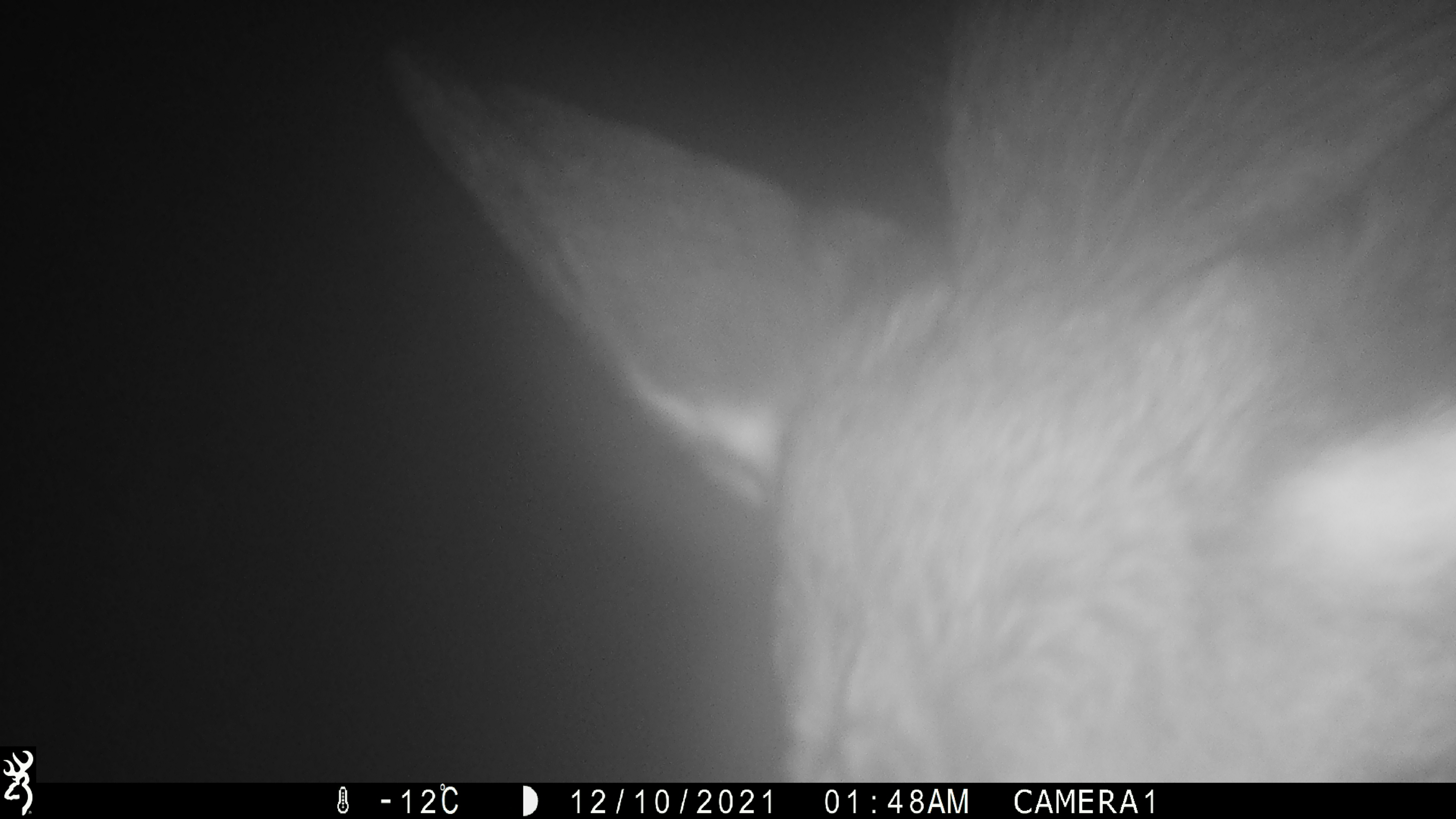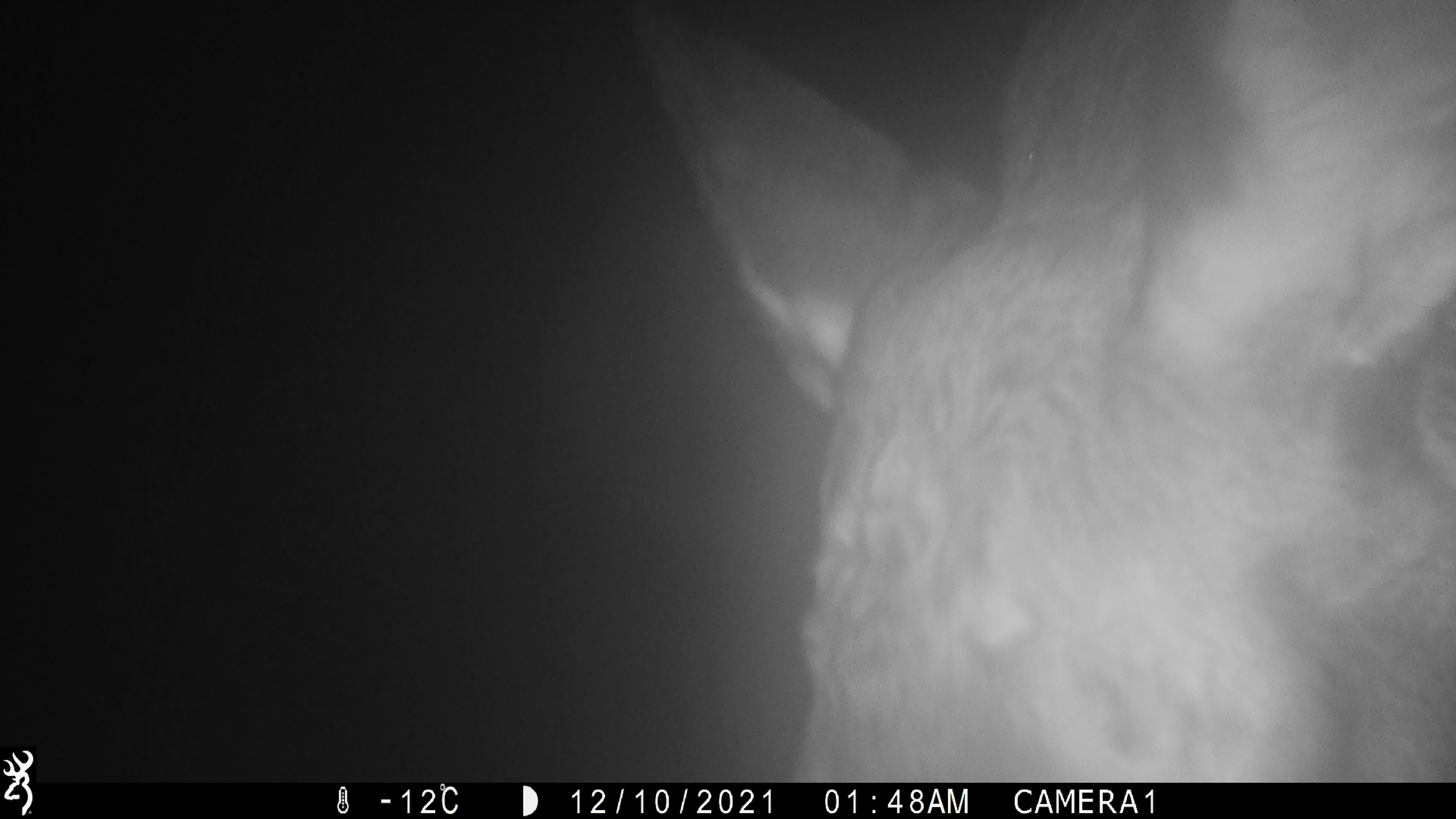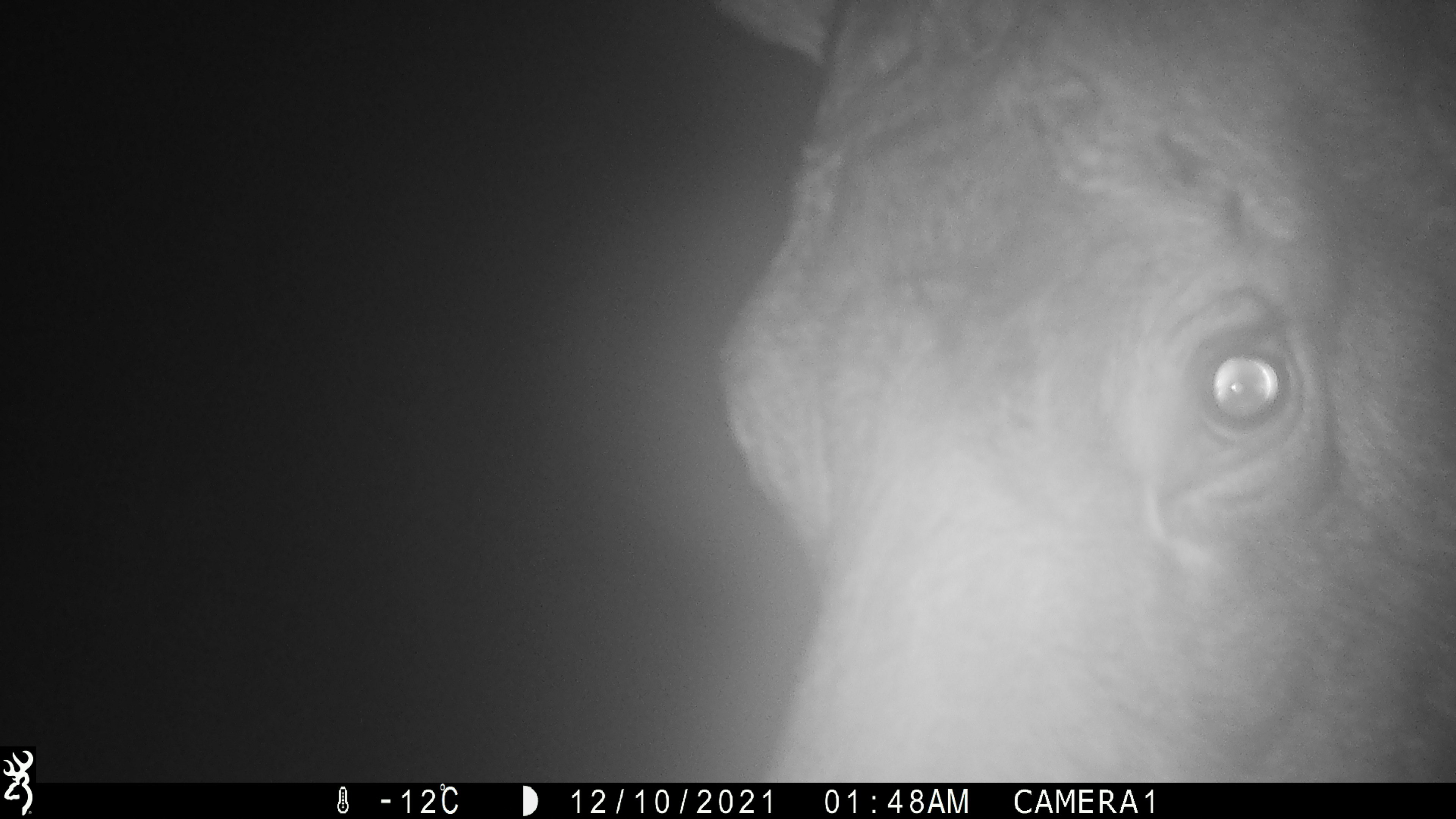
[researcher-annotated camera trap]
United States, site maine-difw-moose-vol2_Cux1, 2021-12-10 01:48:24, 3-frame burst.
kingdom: Animalia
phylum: Chordata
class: Mammalia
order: Artiodactyla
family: Cervidae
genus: Alces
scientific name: Alces alces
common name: moose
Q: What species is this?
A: Moose (Alces alces).